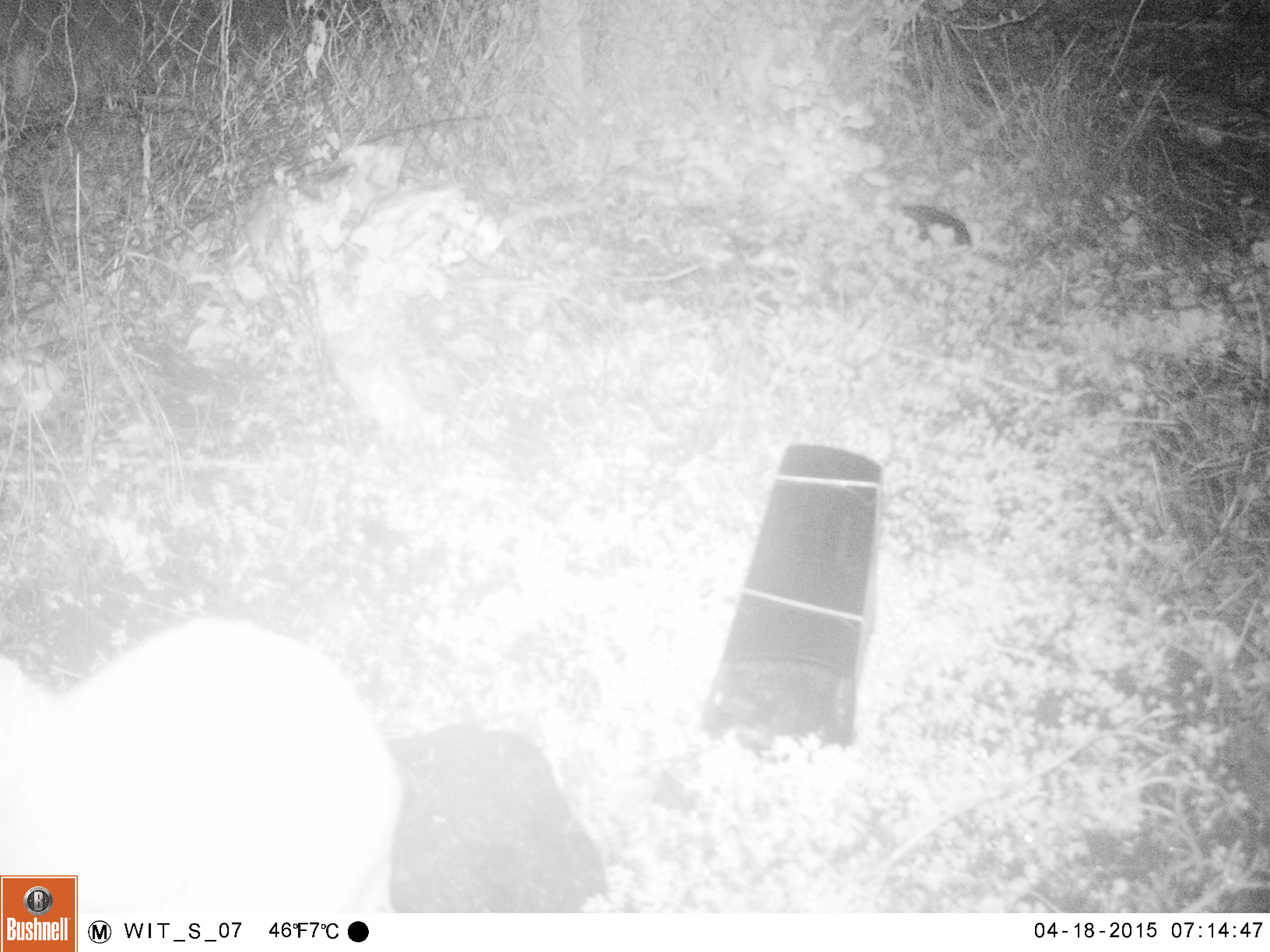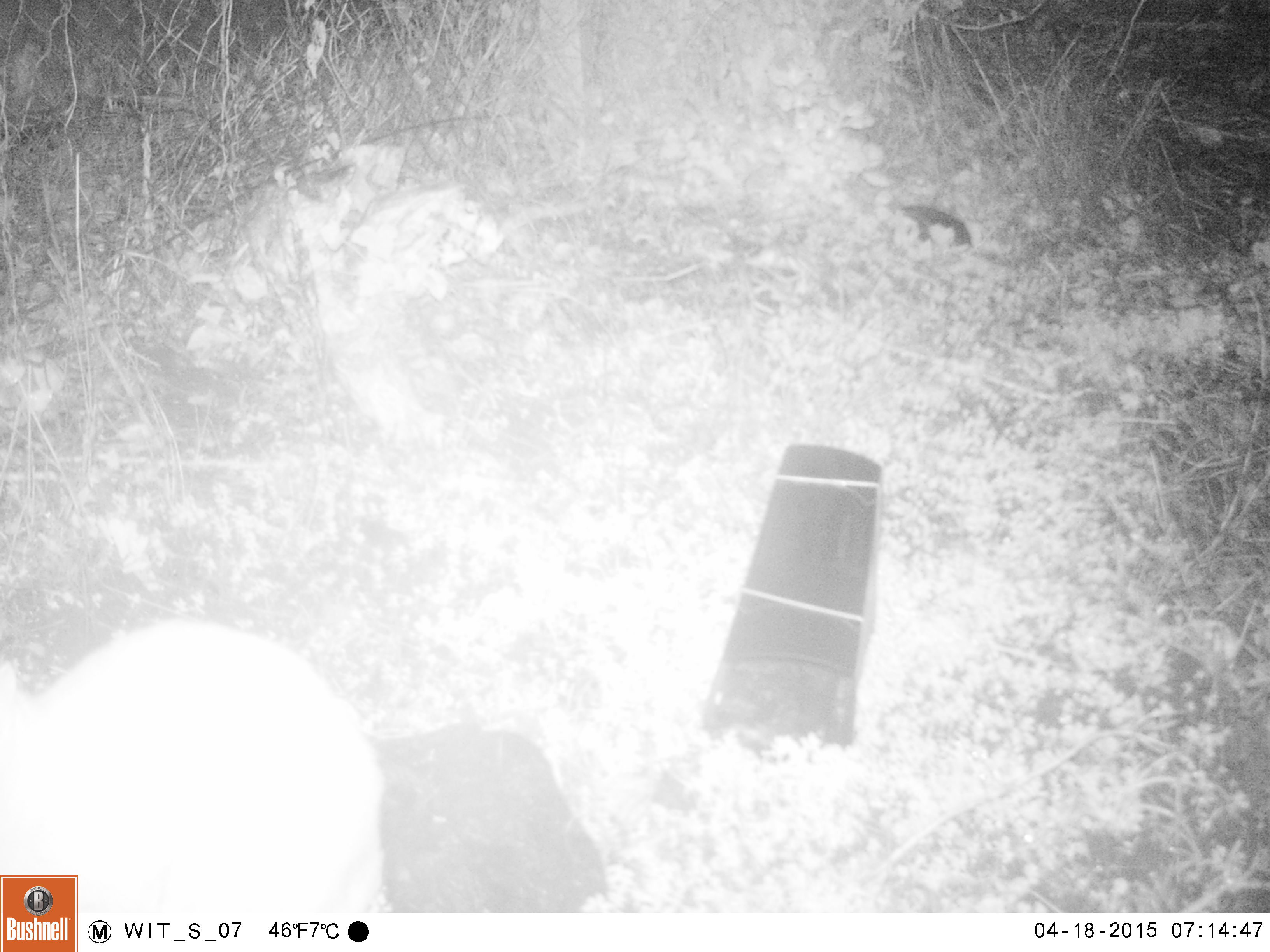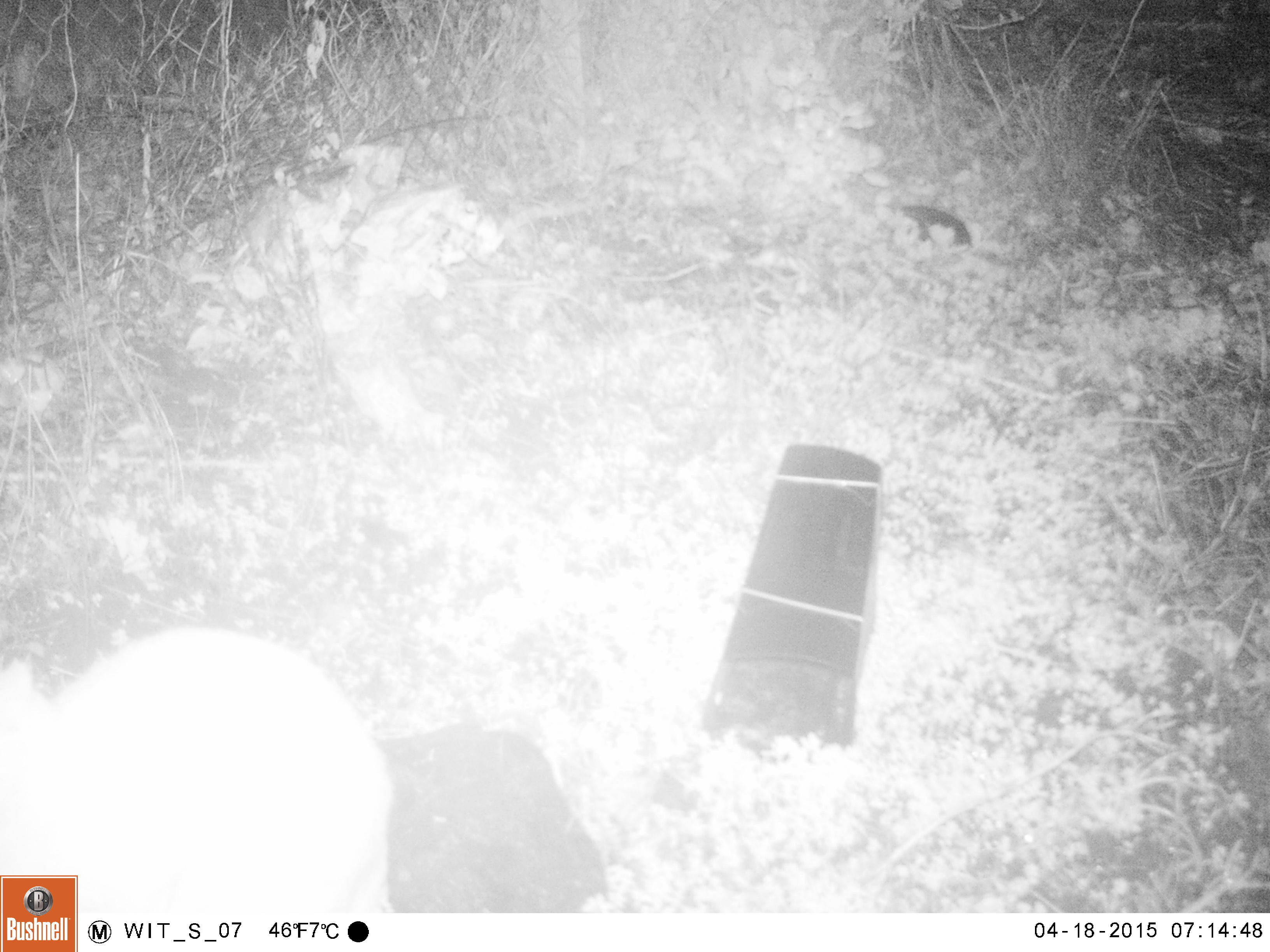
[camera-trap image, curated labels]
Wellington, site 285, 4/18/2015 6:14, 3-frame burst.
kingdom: Animalia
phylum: Chordata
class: Mammalia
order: Carnivora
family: Felidae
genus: Felis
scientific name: Felis catus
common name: cat